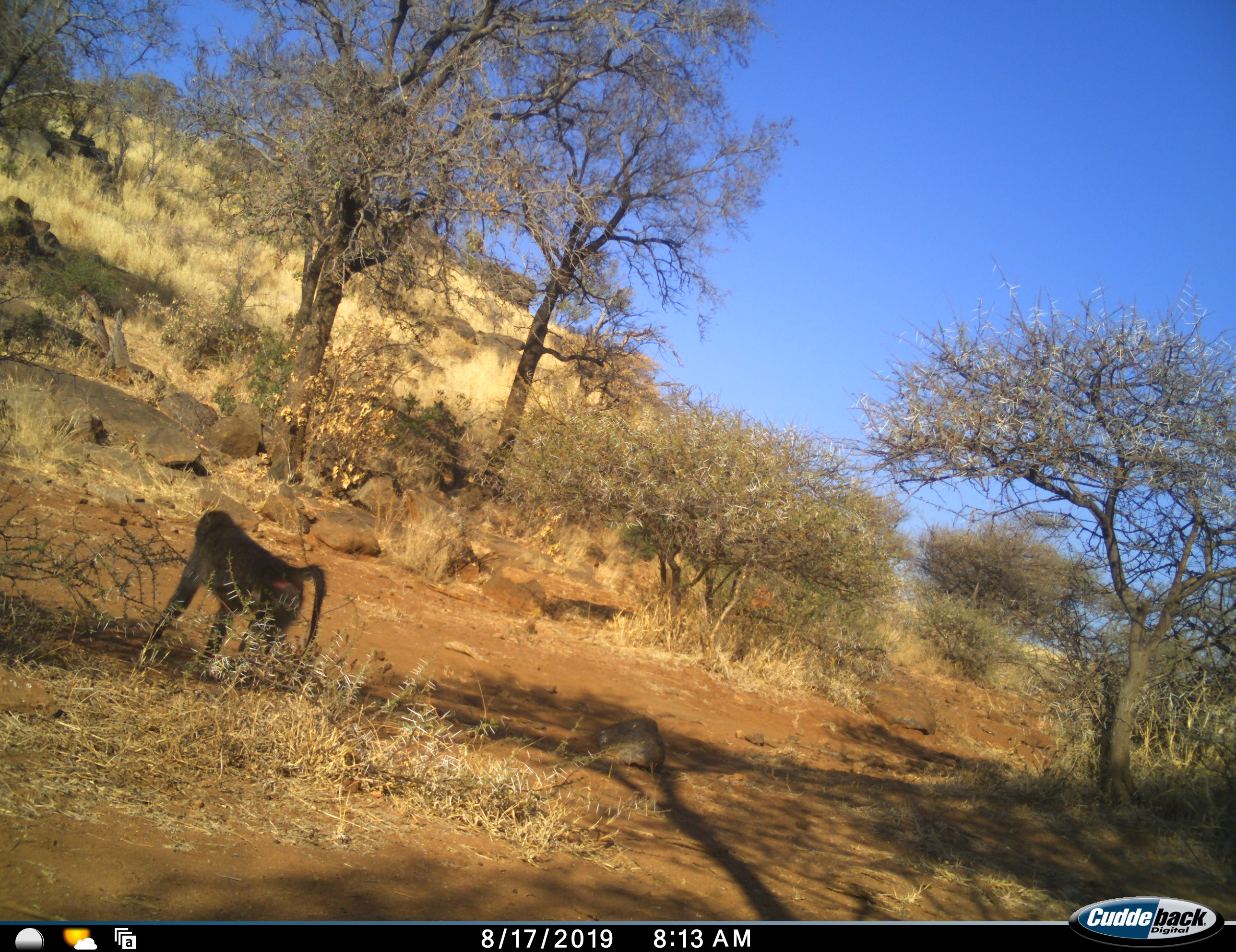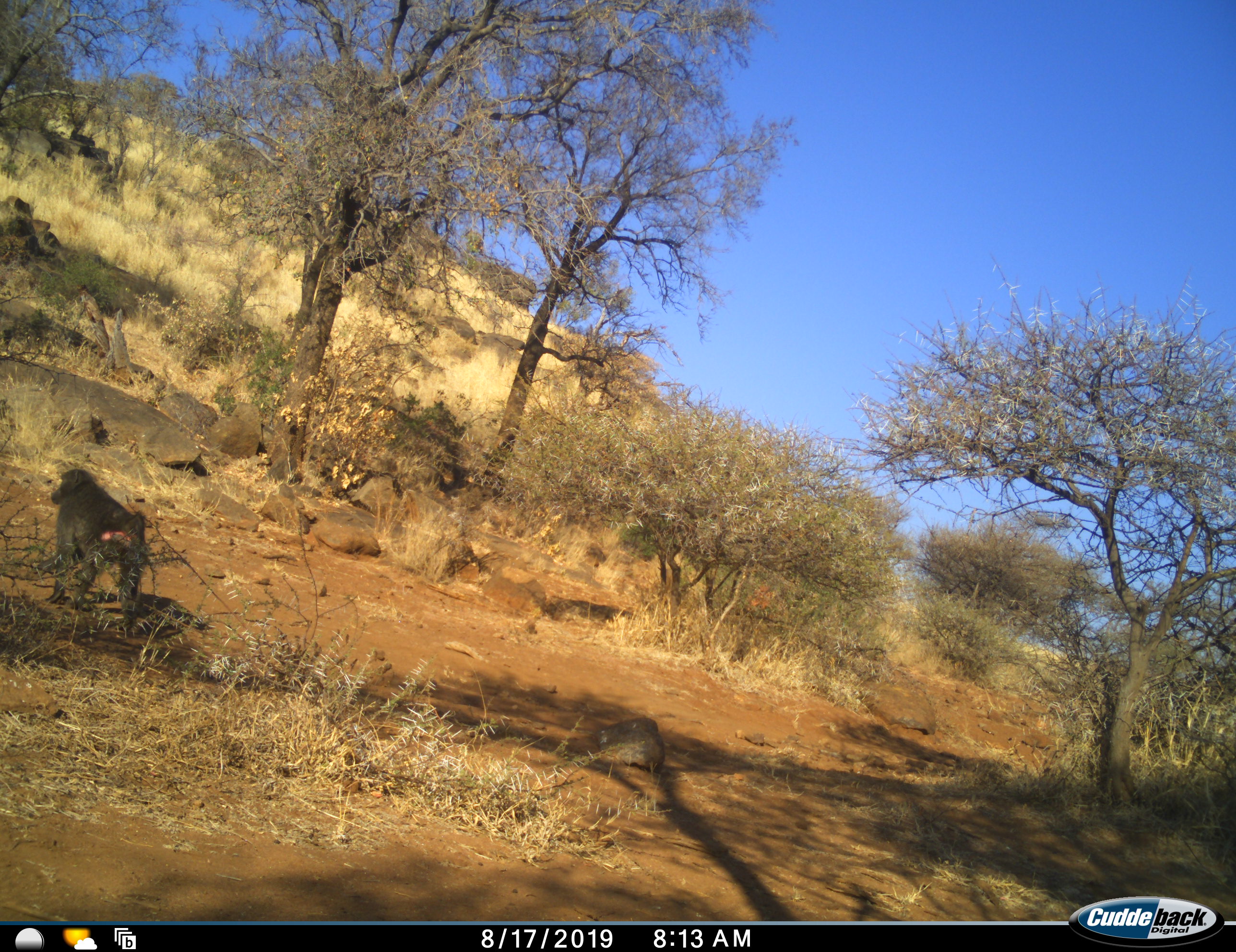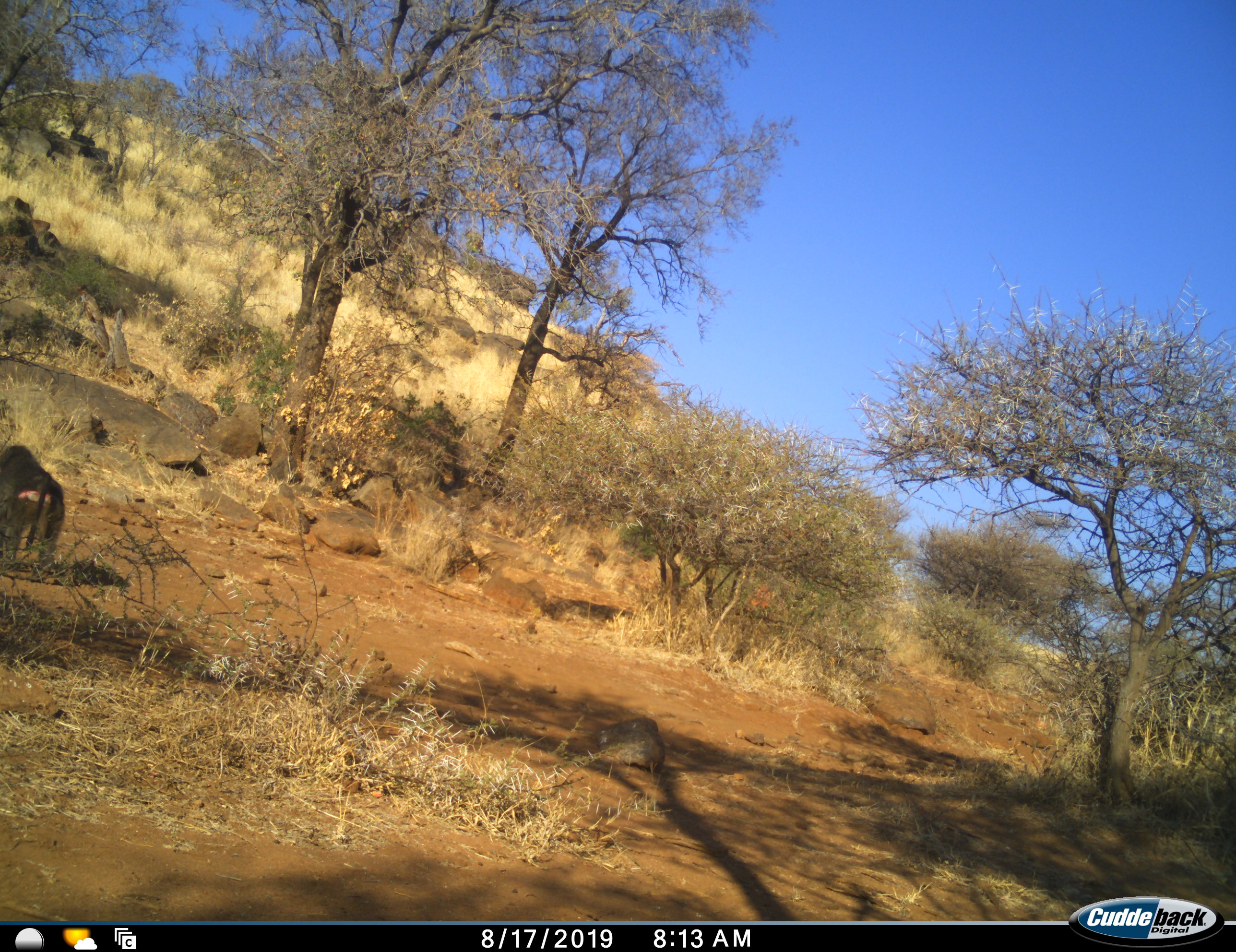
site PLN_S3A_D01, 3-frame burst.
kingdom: Animalia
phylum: Chordata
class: Mammalia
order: Primates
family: Cercopithecidae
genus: Papio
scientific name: Papio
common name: baboon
Baboon (Papio), count 1. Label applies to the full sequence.